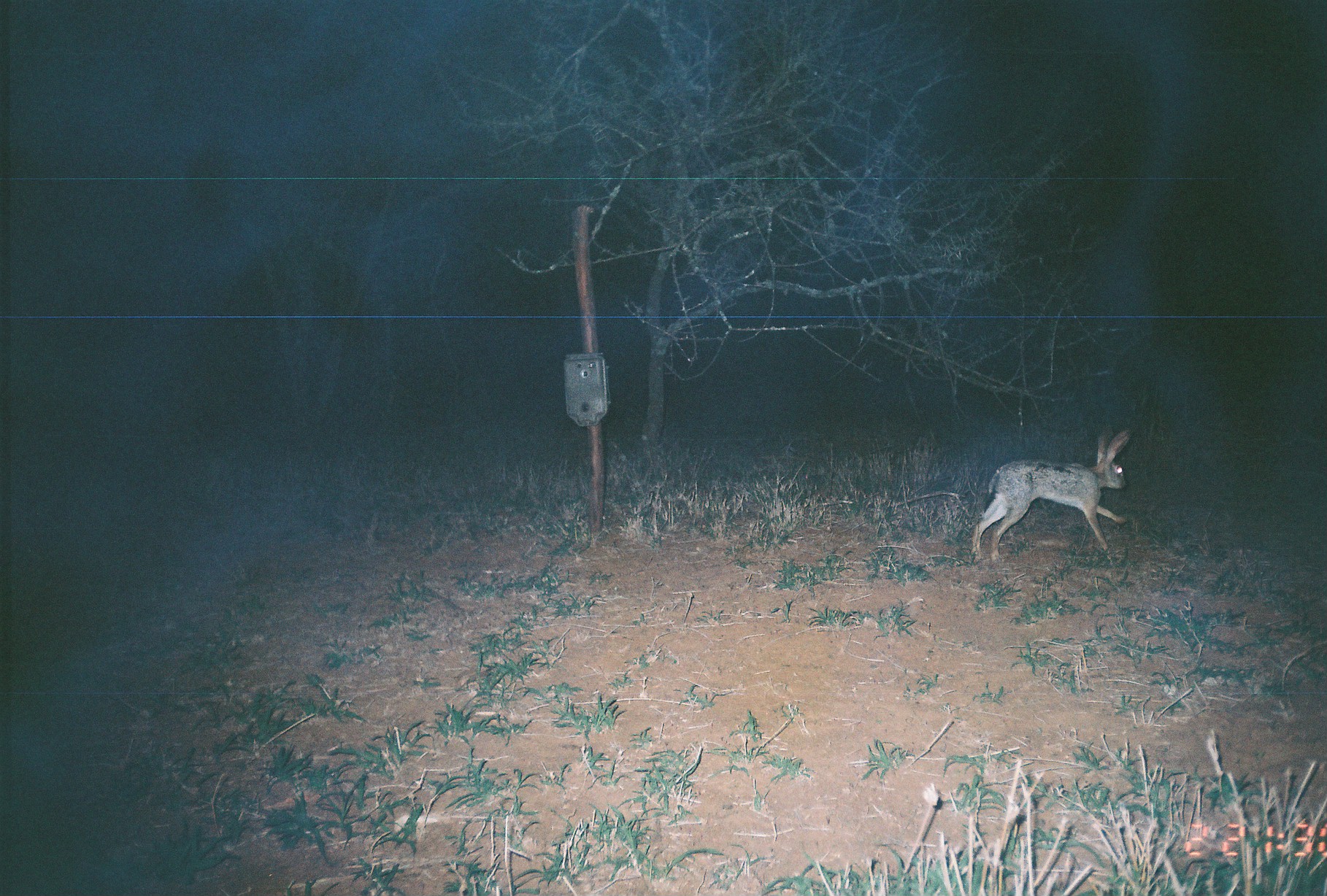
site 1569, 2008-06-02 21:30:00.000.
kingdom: Animalia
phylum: Chordata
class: Mammalia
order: Lagomorpha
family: Leporidae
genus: Lepus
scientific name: Lepus saxatilis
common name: scrub hare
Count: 1.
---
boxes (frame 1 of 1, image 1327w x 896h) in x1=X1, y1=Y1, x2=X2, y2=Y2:
lepus saxatilis: x1=970, y1=426, x2=1131, y2=564